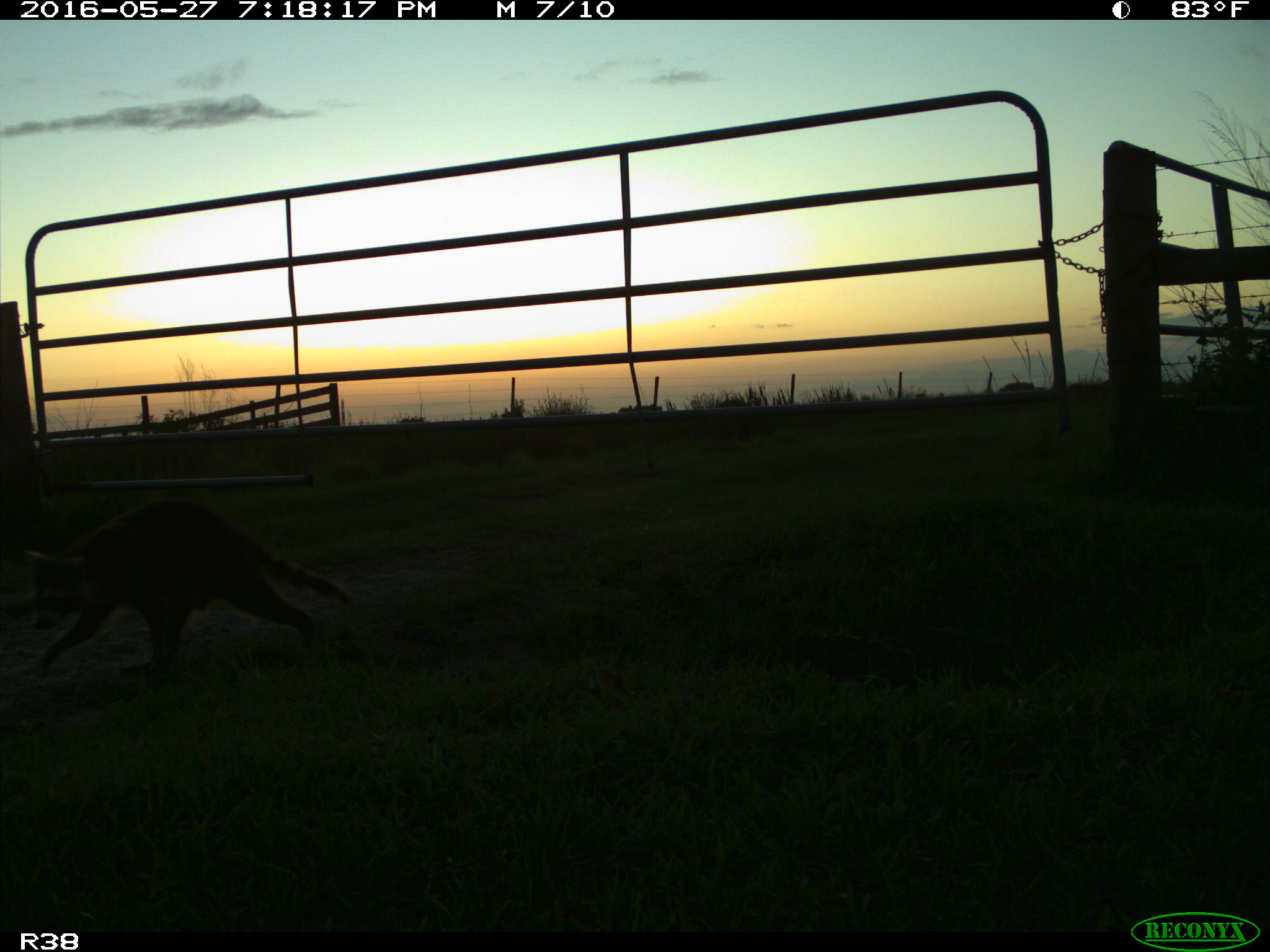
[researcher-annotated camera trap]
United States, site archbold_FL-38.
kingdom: Animalia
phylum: Chordata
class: Mammalia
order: Carnivora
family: Procyonidae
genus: Procyon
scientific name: Procyon lotor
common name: common raccoon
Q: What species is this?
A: Procyon lotor (common raccoon).